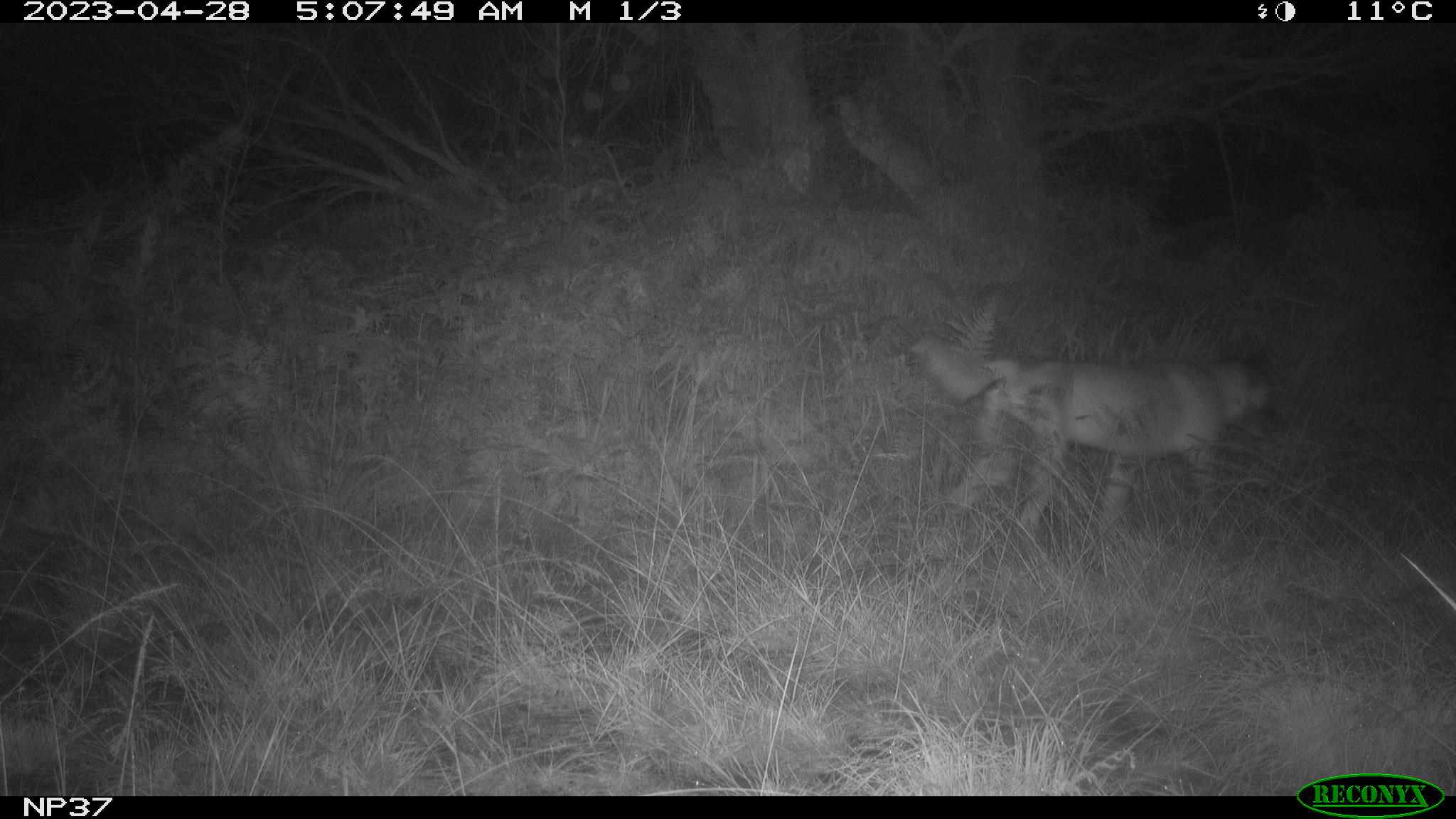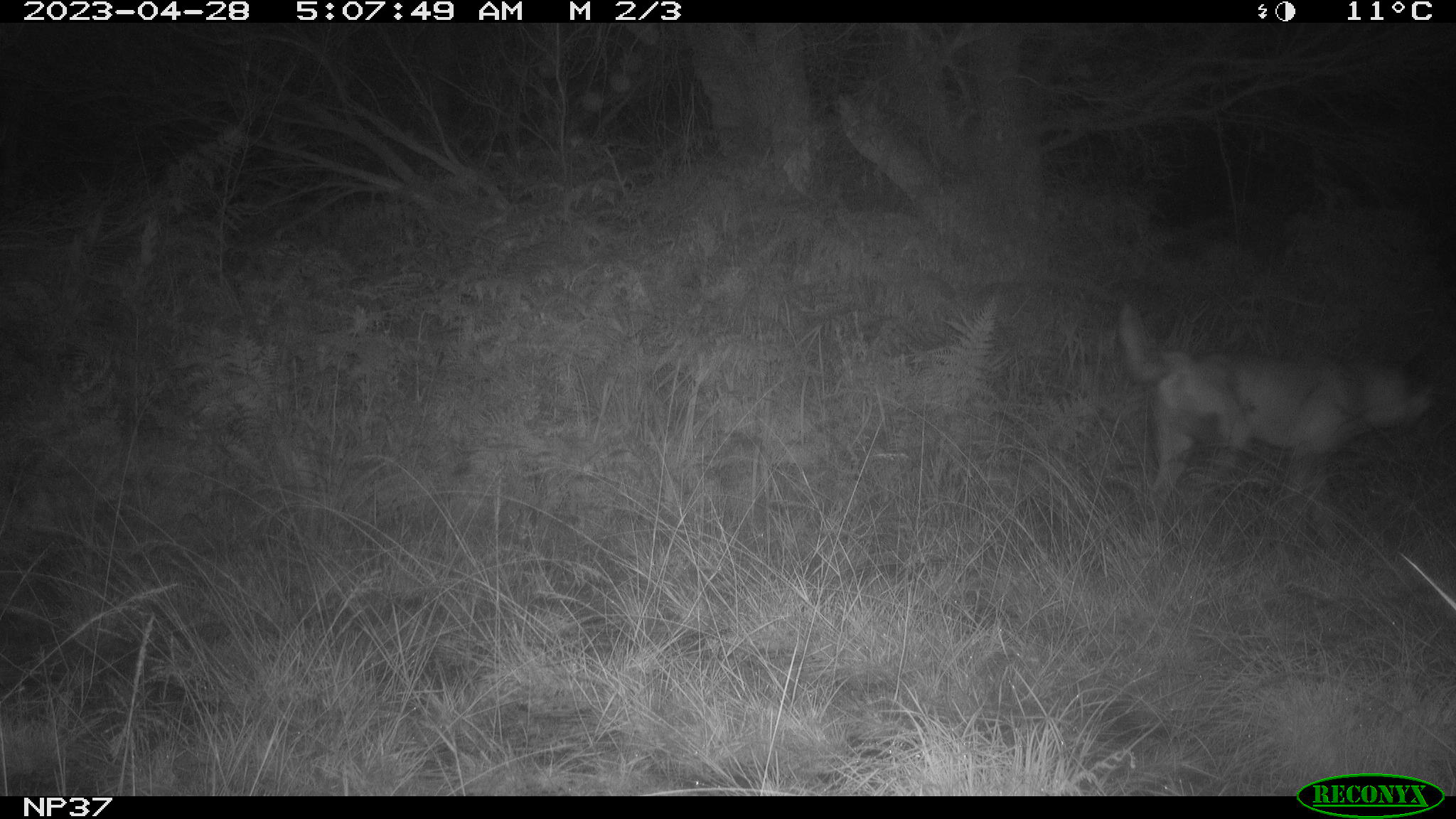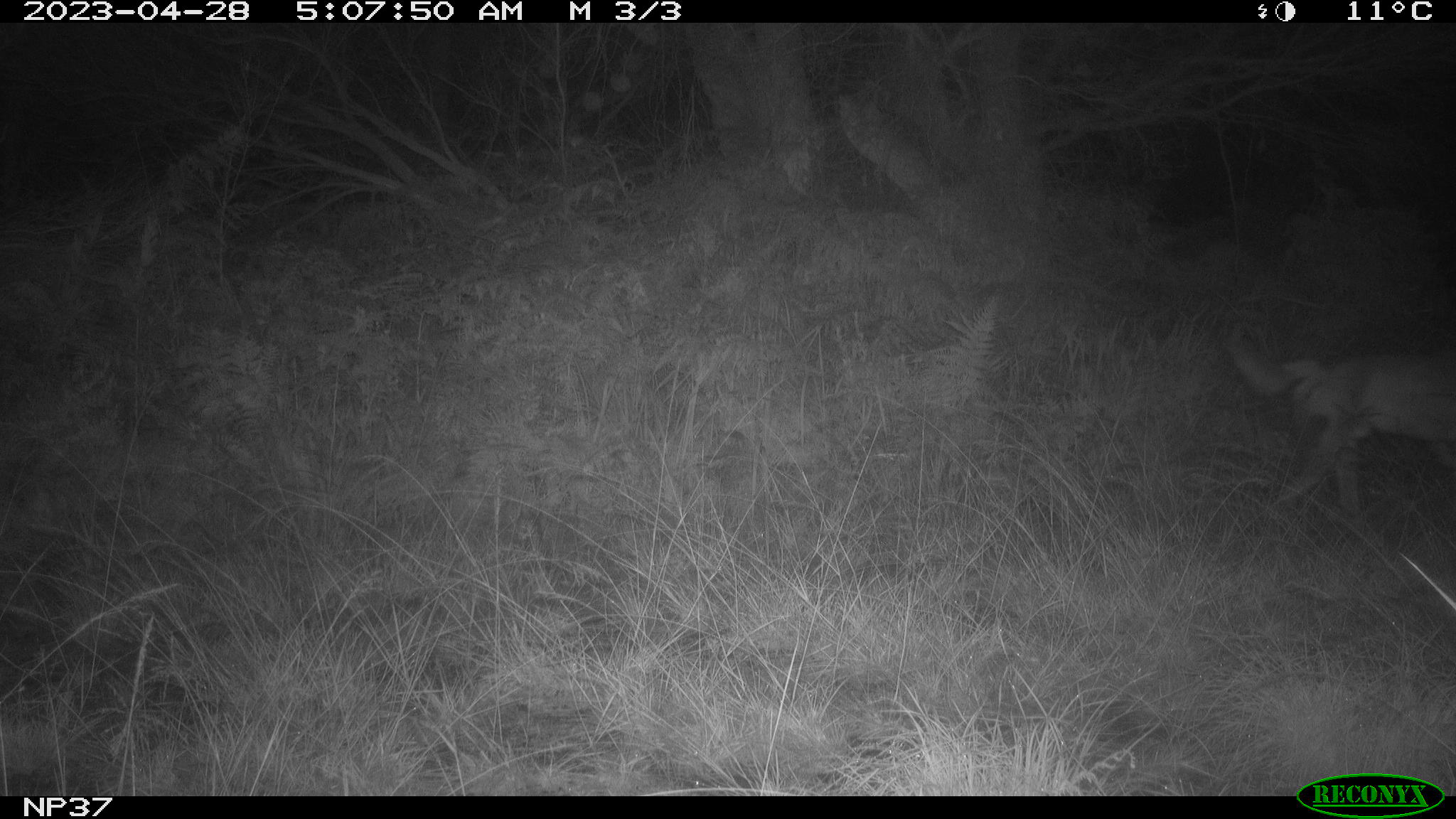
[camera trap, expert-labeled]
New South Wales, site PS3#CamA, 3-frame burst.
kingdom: Animalia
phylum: Chordata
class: Mammalia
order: Carnivora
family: Canidae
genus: Canis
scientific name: Canis familiaris dingo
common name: dingo